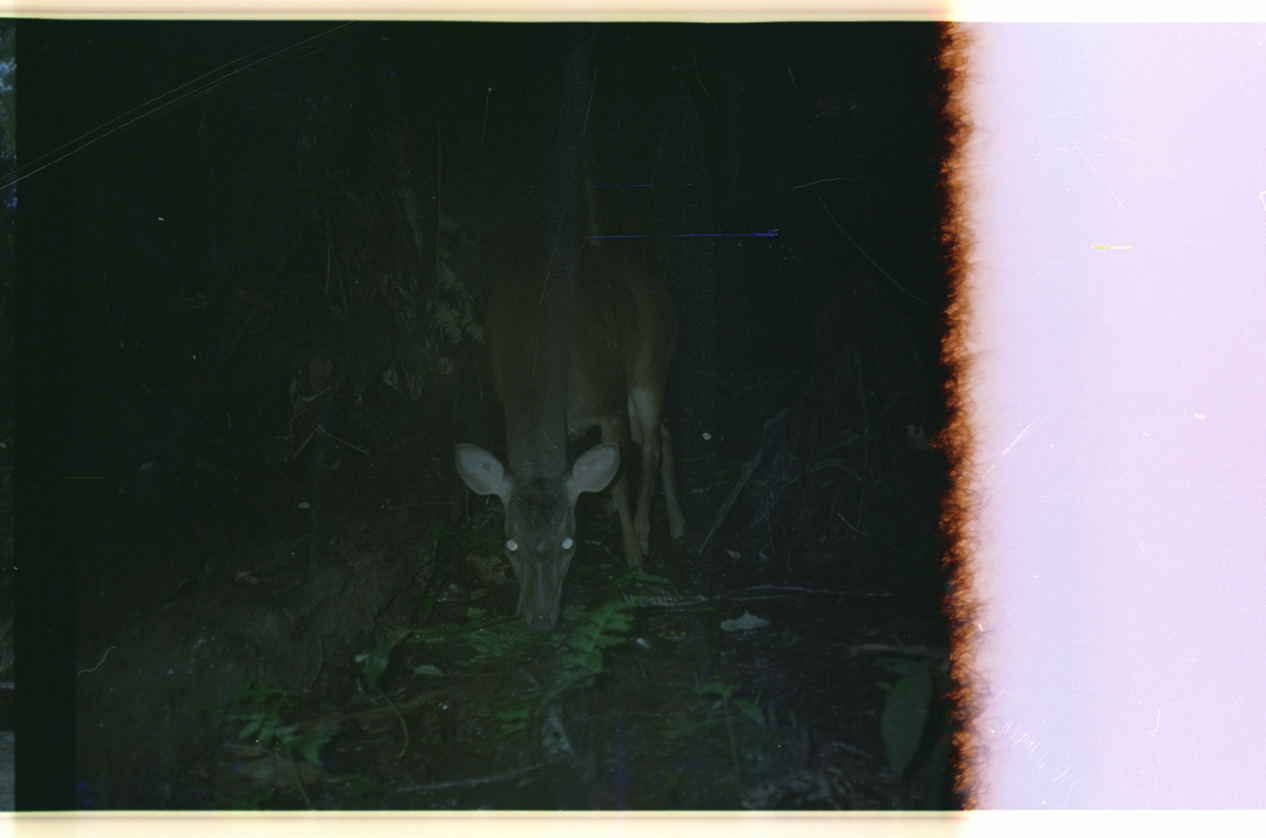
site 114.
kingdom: Animalia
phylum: Chordata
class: Mammalia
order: Artiodactyla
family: Cervidae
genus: Mazama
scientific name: Mazama americana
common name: red brocket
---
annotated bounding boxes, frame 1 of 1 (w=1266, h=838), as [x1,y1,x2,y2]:
mazama americana: [455,246,688,630]